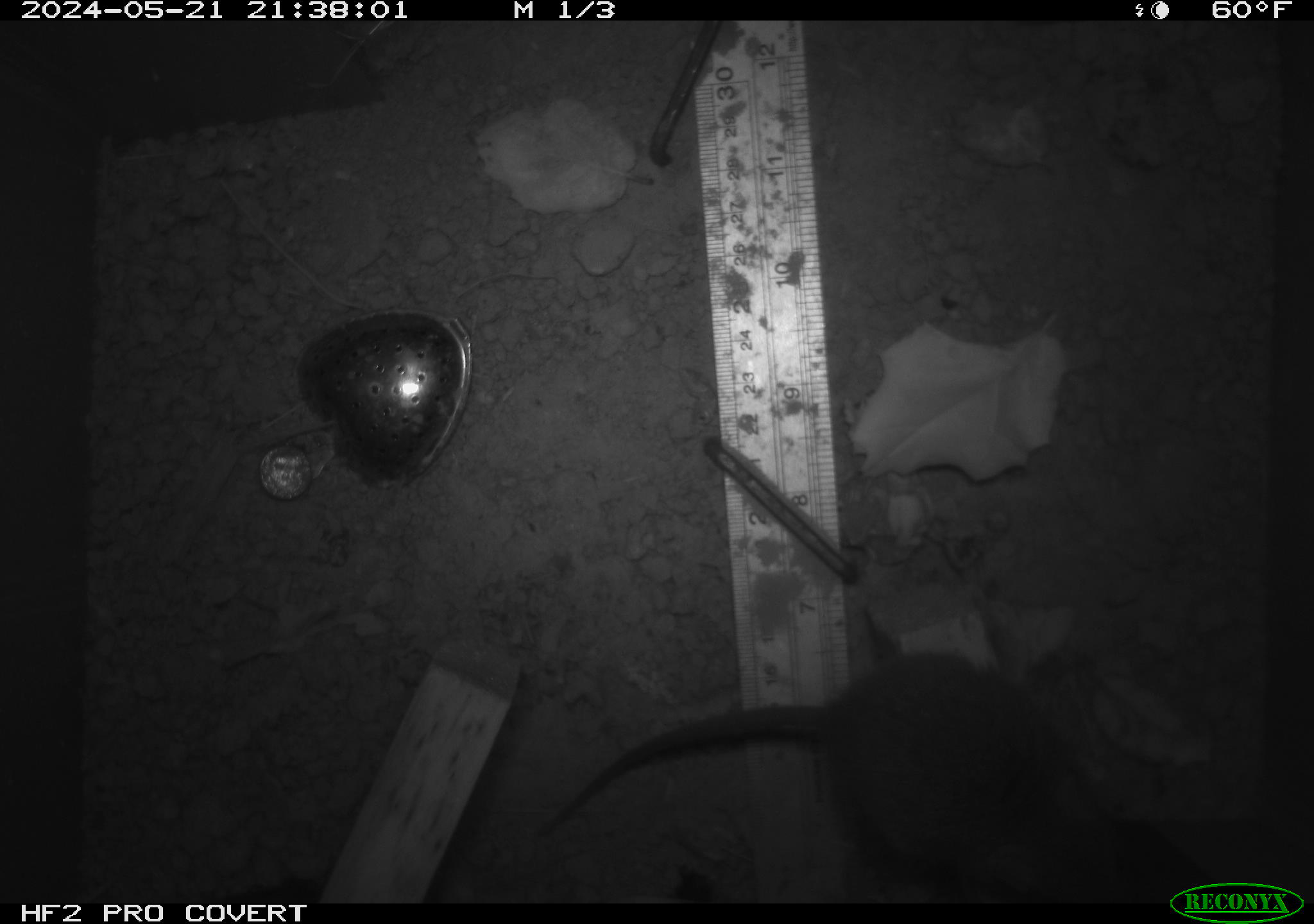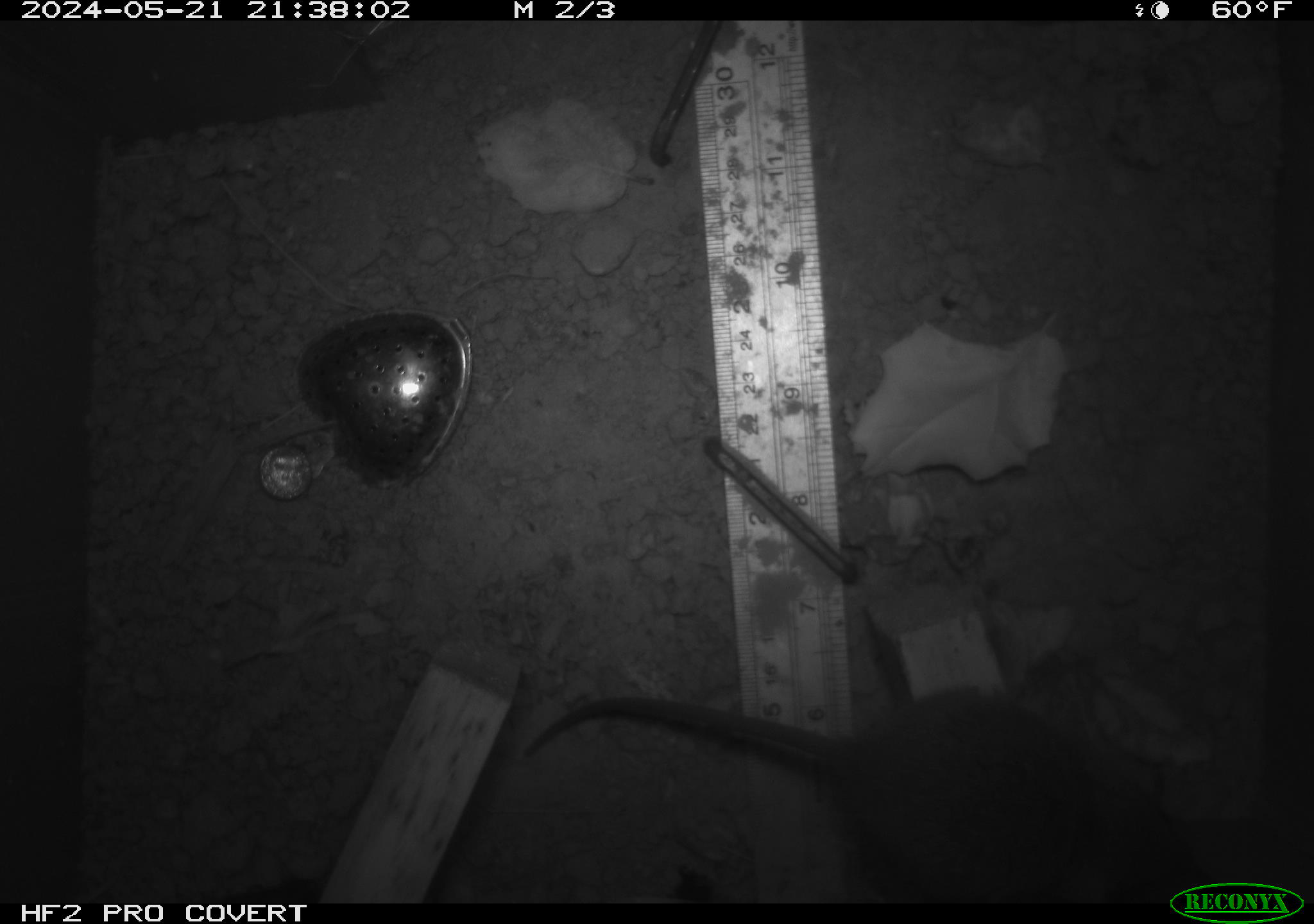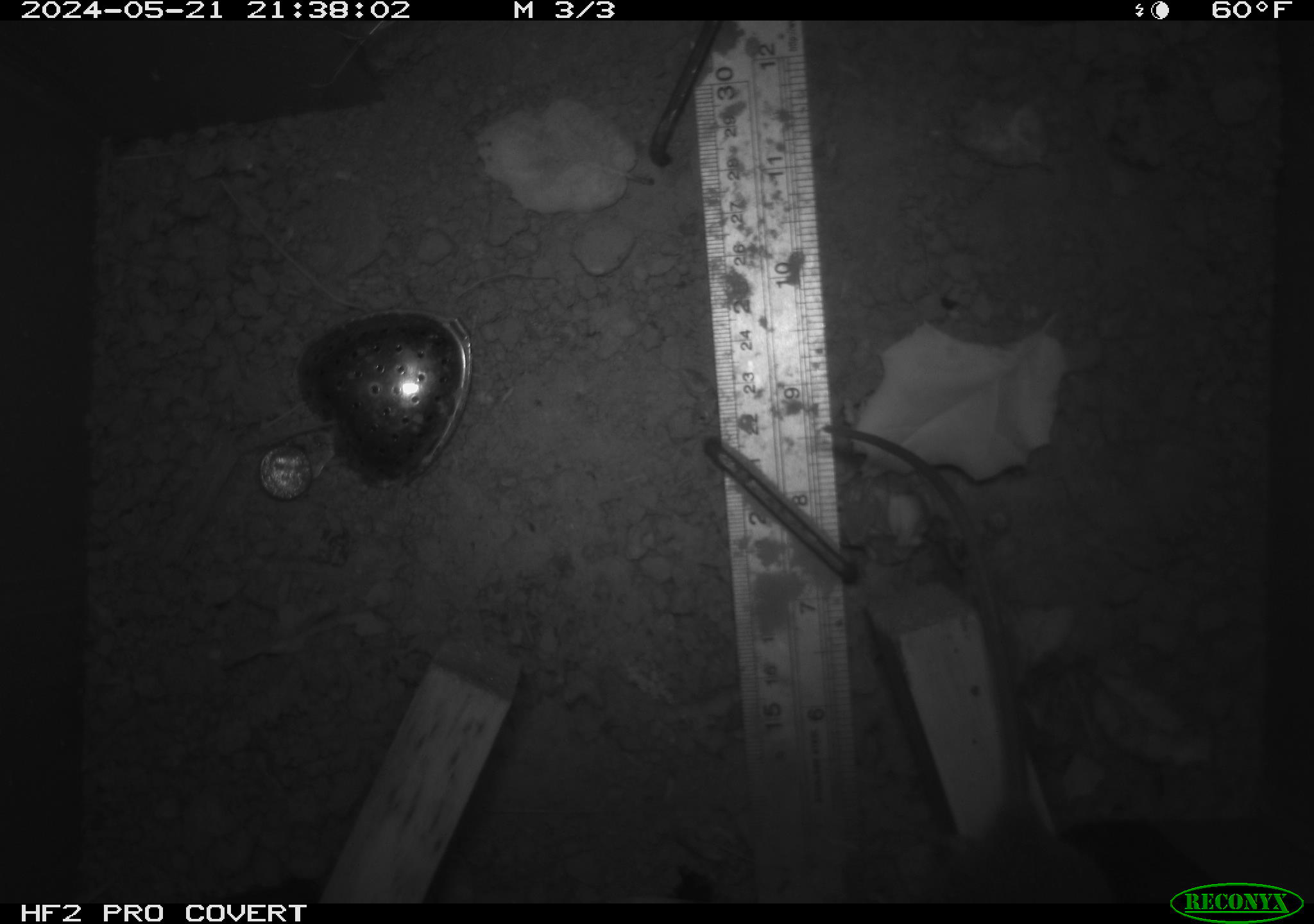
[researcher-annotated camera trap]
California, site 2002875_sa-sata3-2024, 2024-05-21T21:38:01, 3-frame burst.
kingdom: Animalia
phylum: Chordata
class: Mammalia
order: Rodentia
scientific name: Rodentia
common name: rodent